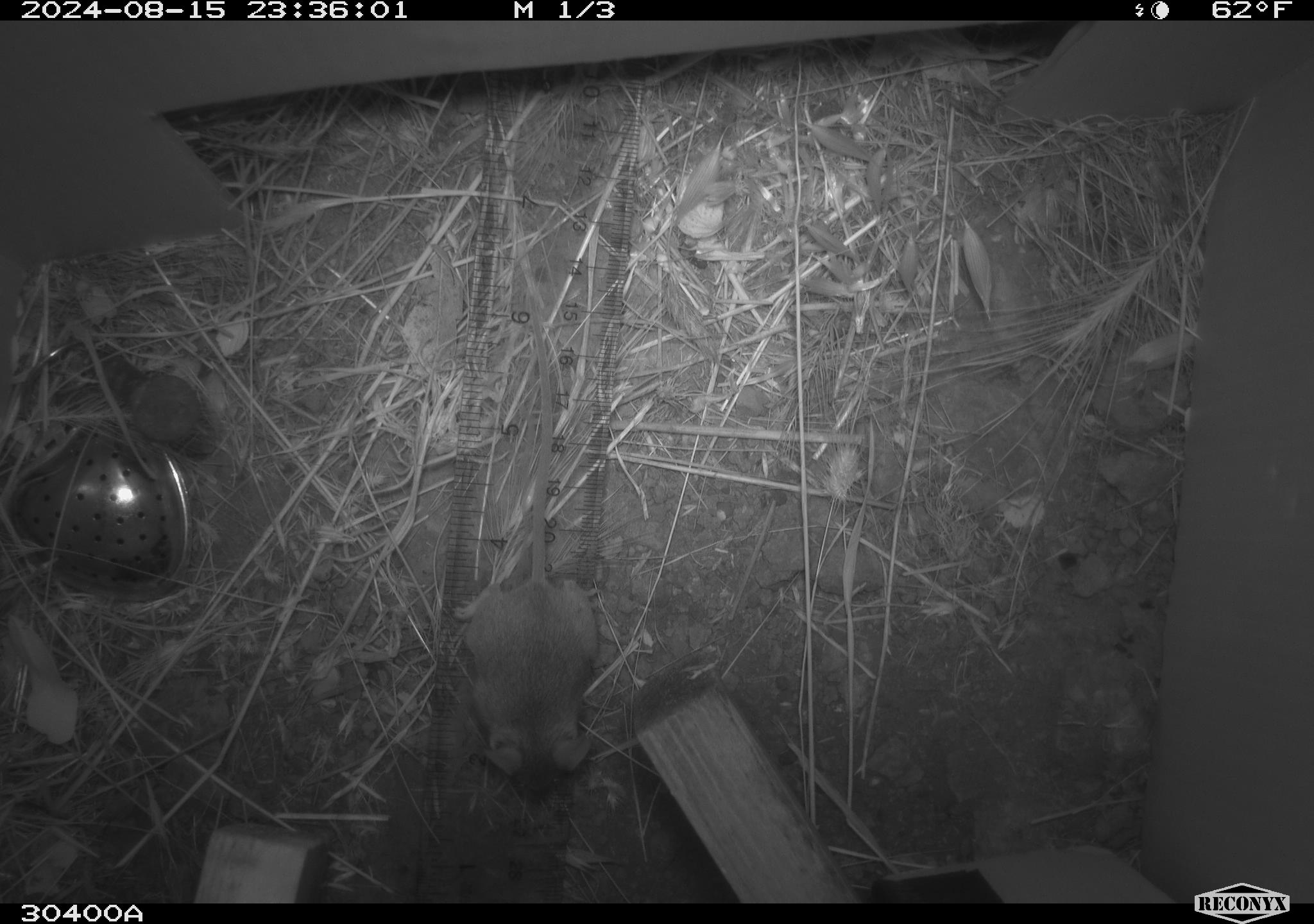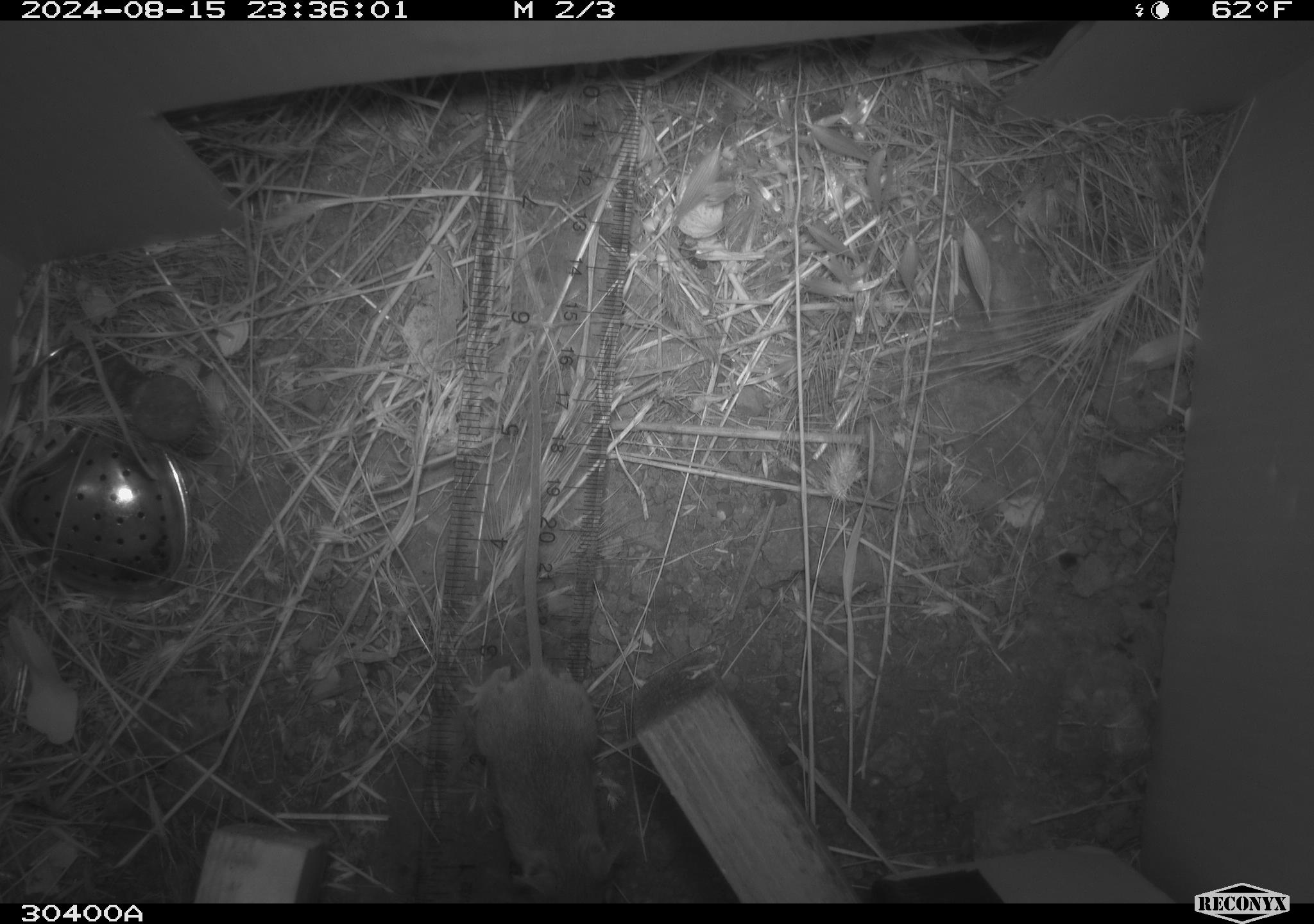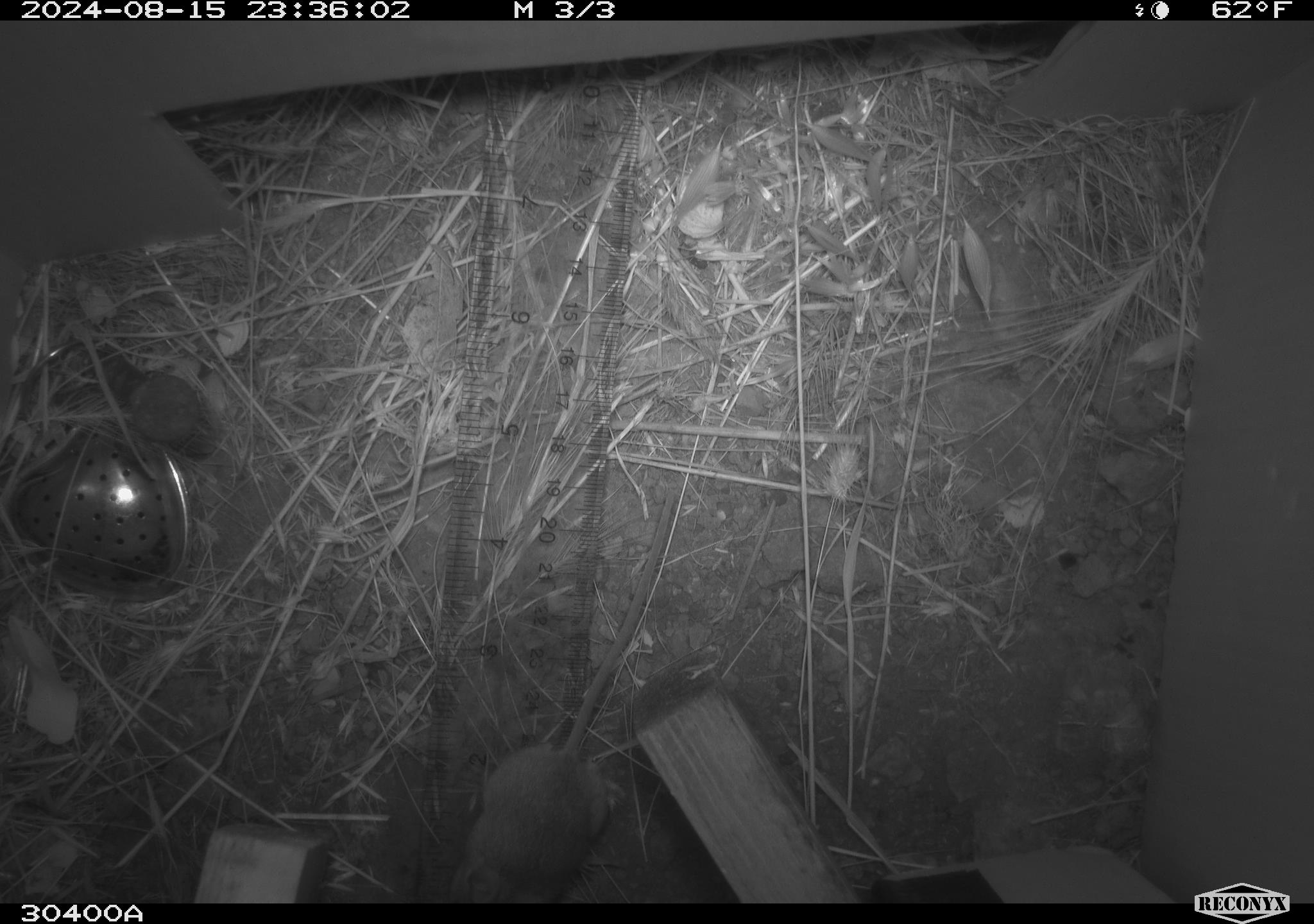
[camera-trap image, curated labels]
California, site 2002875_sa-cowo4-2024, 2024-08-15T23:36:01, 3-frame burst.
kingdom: Animalia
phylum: Chordata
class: Mammalia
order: Rodentia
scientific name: Rodentia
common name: mouse species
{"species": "mouse species (Rodentia)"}